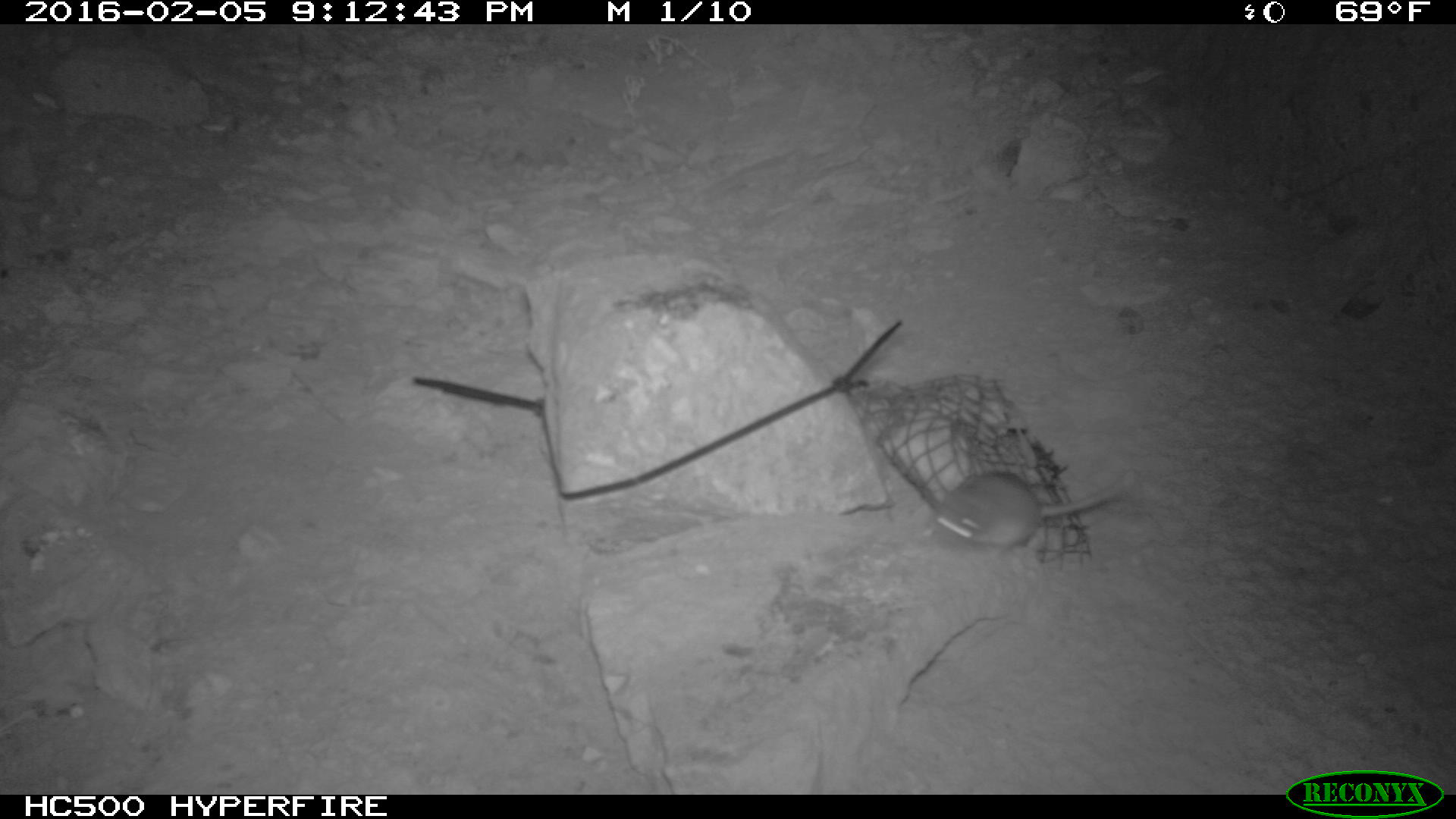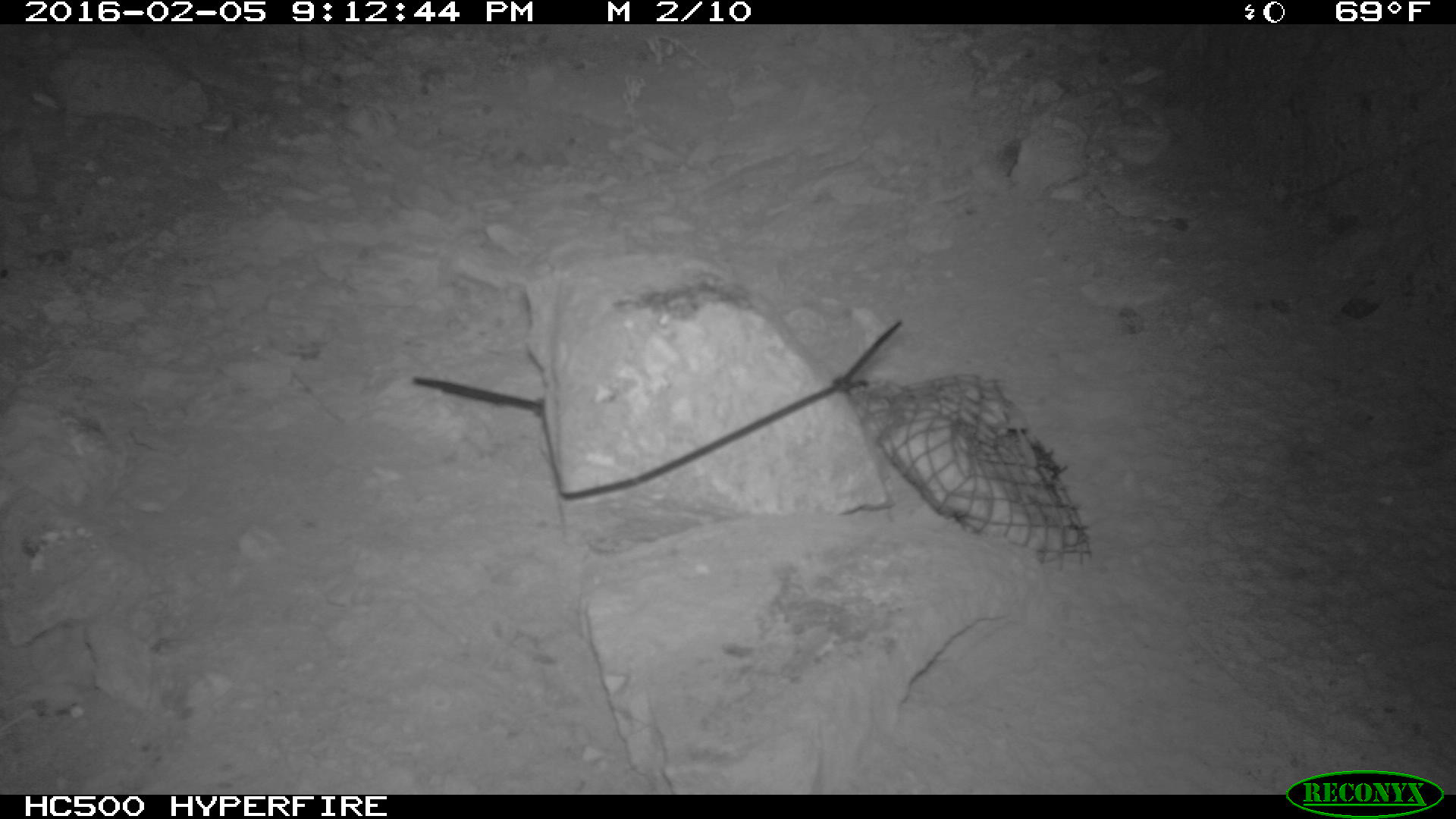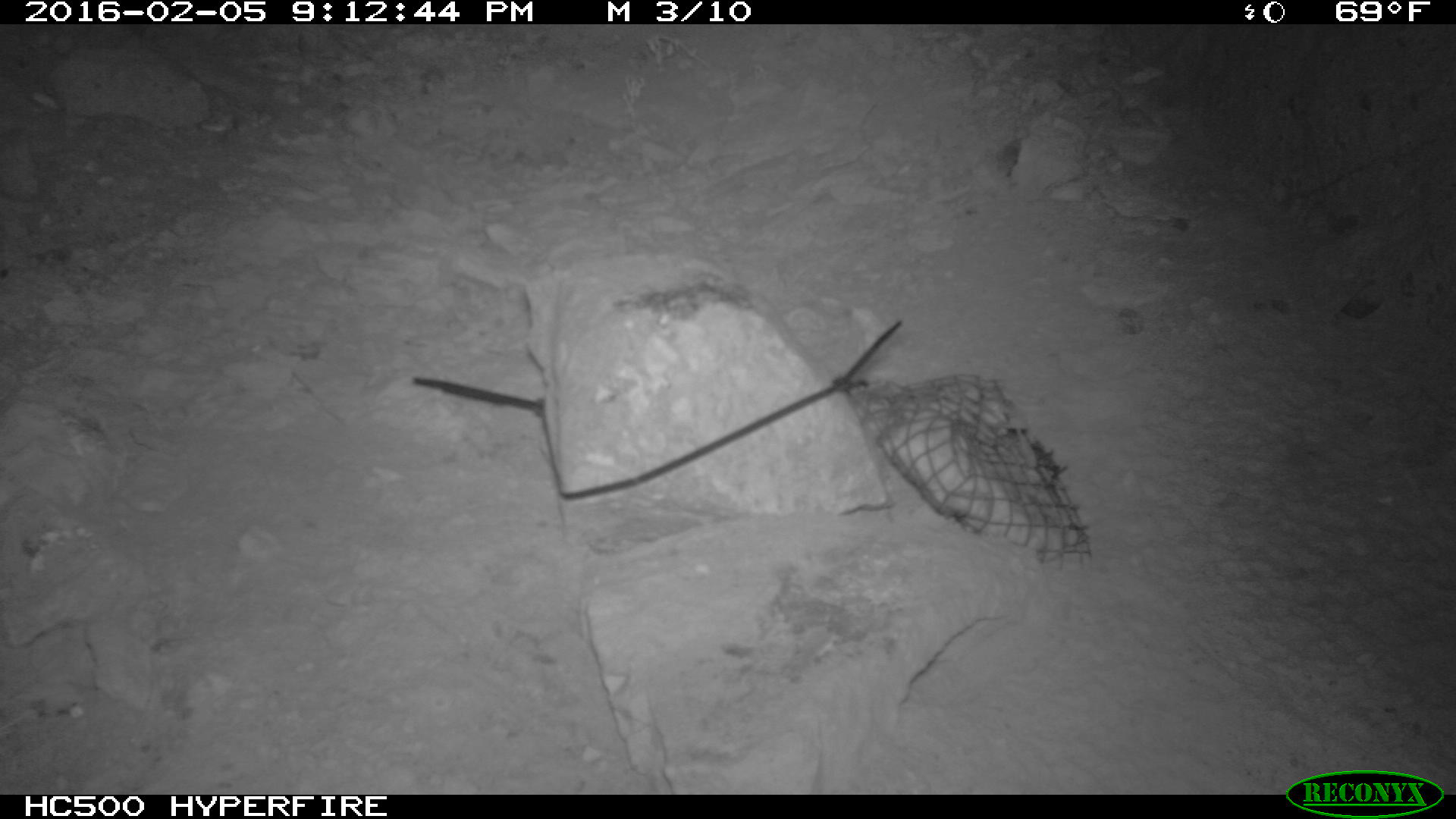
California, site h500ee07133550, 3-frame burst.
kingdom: Animalia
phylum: Chordata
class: Mammalia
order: Rodentia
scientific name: Rodentia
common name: rodent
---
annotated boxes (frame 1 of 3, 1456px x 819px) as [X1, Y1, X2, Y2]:
rodent: [930, 463, 1138, 551]